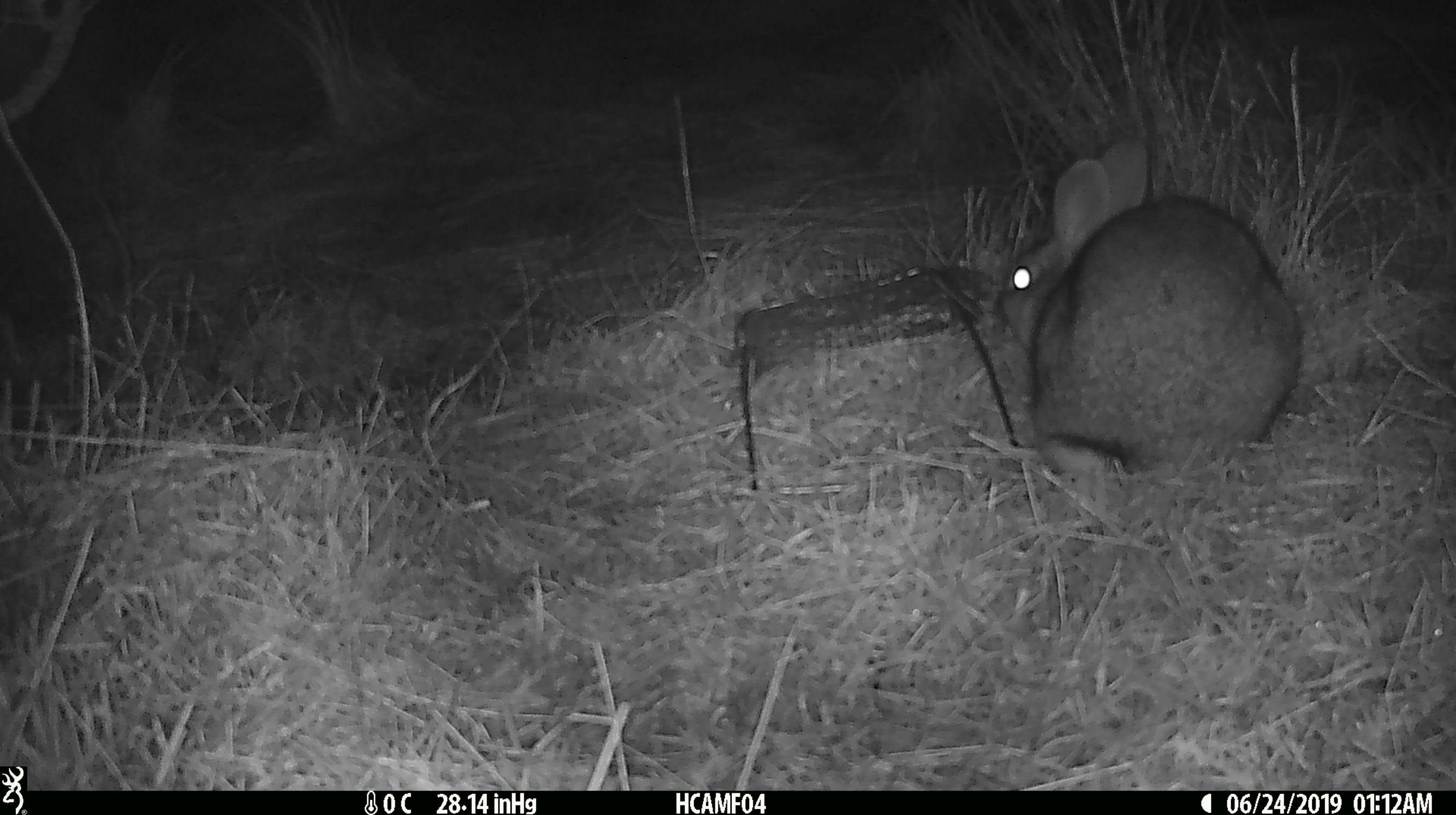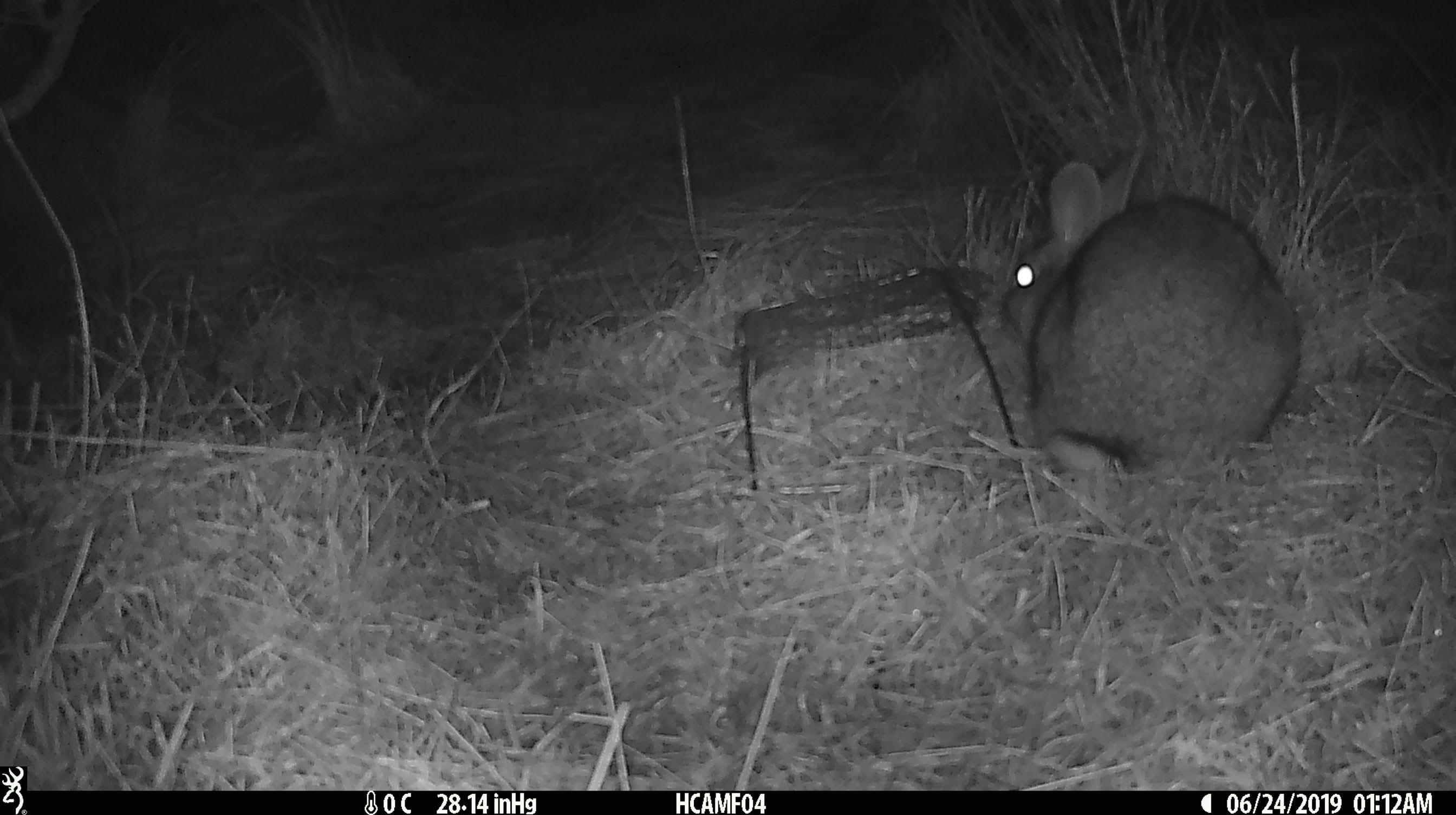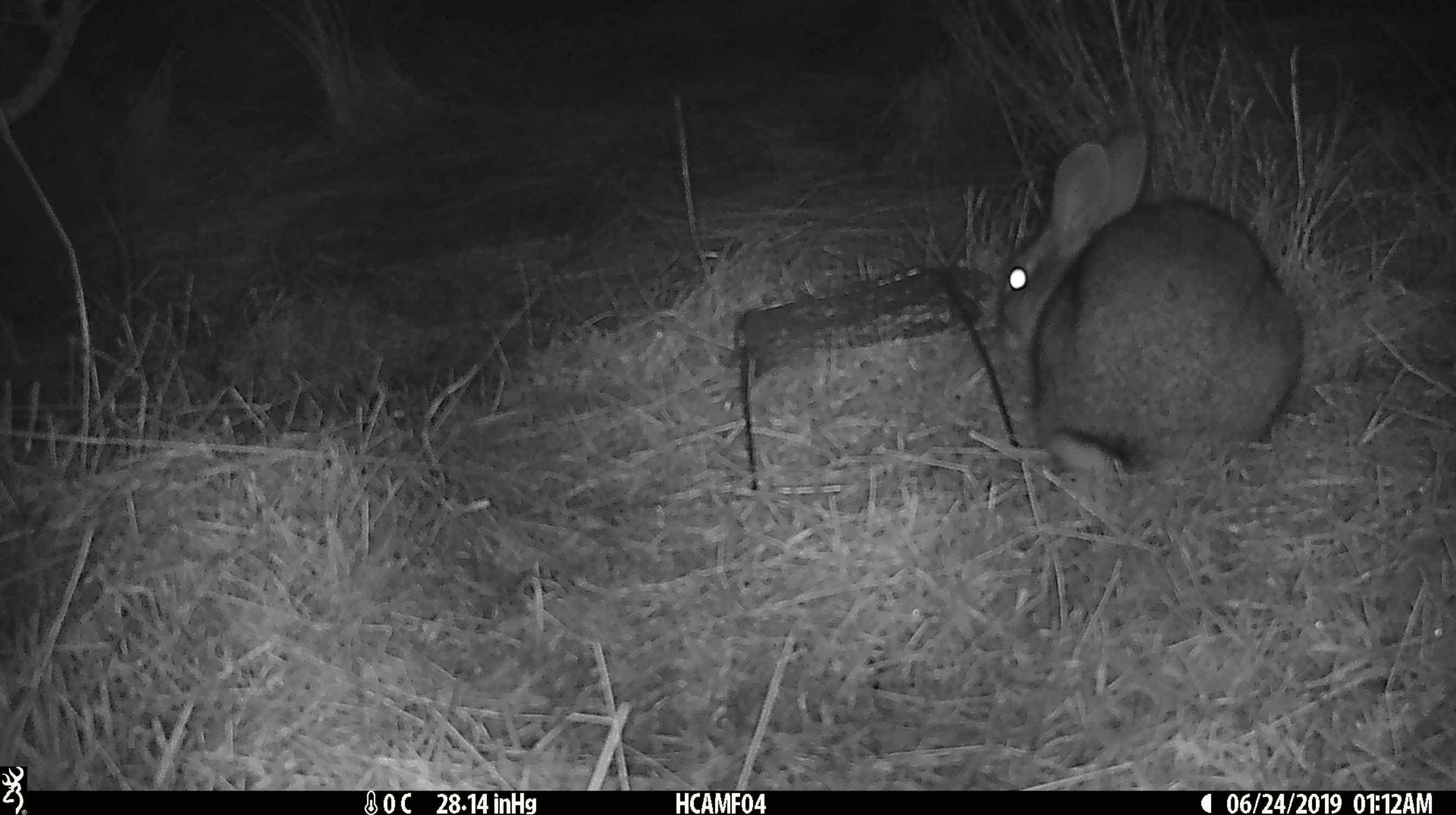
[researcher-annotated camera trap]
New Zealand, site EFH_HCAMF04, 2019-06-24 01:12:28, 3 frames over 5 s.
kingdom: Animalia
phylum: Chordata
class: Mammalia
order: Lagomorpha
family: Leporidae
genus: Lepus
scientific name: Lepus europaeus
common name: brown hare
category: hare